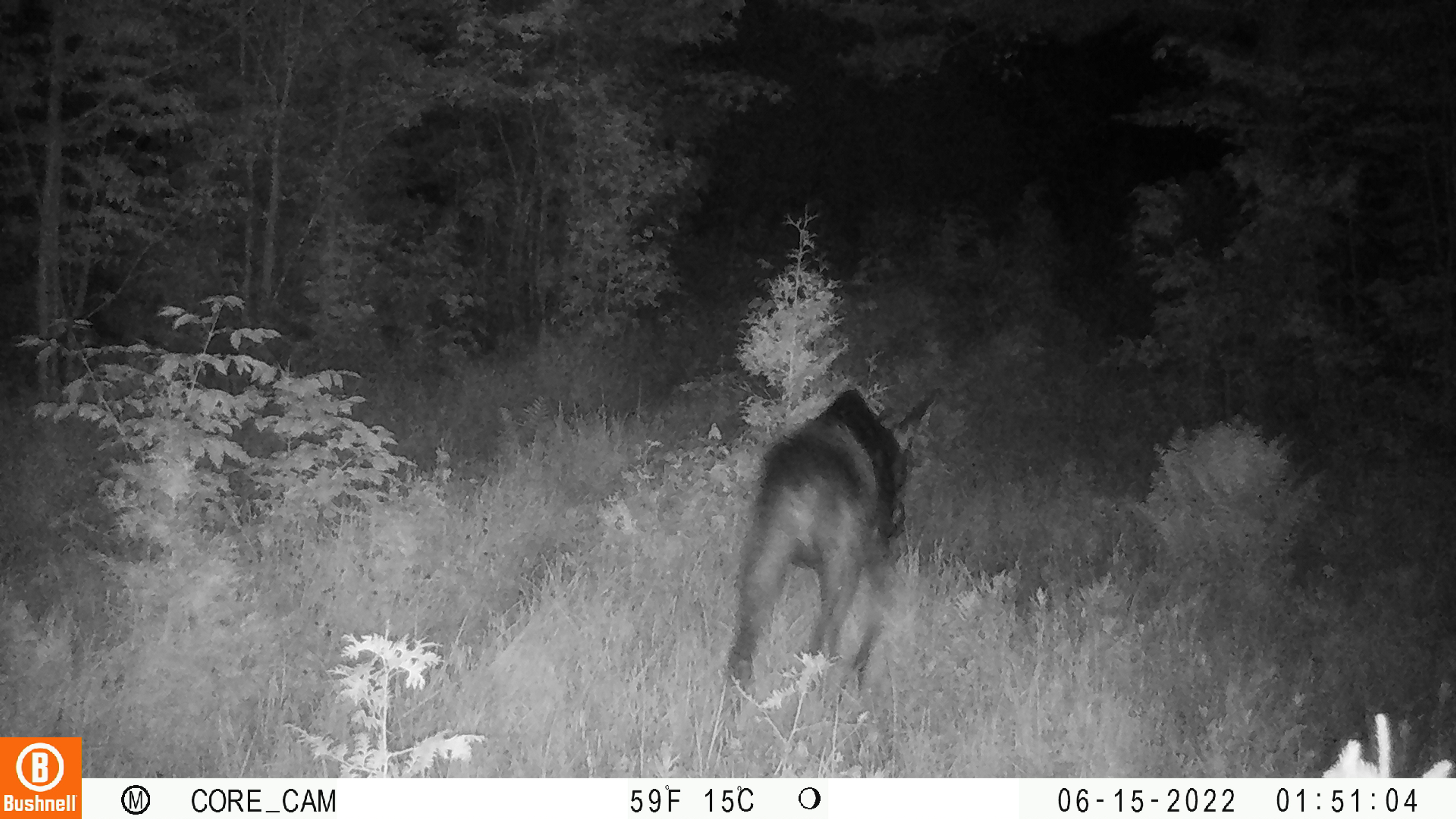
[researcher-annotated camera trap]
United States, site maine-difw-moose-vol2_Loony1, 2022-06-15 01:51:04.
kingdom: Animalia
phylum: Chordata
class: Mammalia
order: Artiodactyla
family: Cervidae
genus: Alces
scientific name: Alces alces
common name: moose